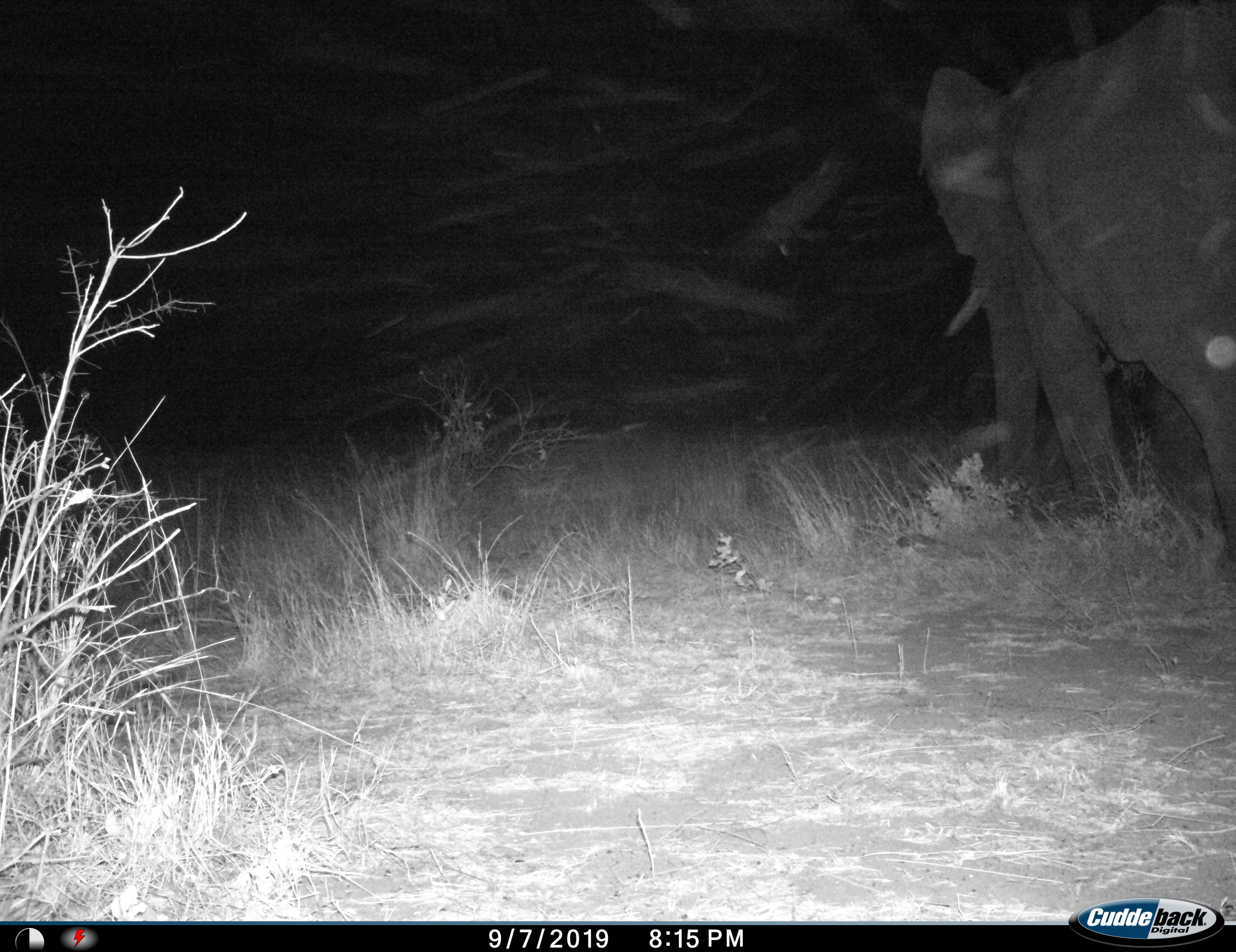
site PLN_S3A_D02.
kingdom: Animalia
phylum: Chordata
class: Mammalia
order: Proboscidea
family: Elephantidae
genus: Loxodonta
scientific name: Loxodonta africana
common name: african bush elephant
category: elephant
Elephant (african bush elephant) (Loxodonta africana), count 1. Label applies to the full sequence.